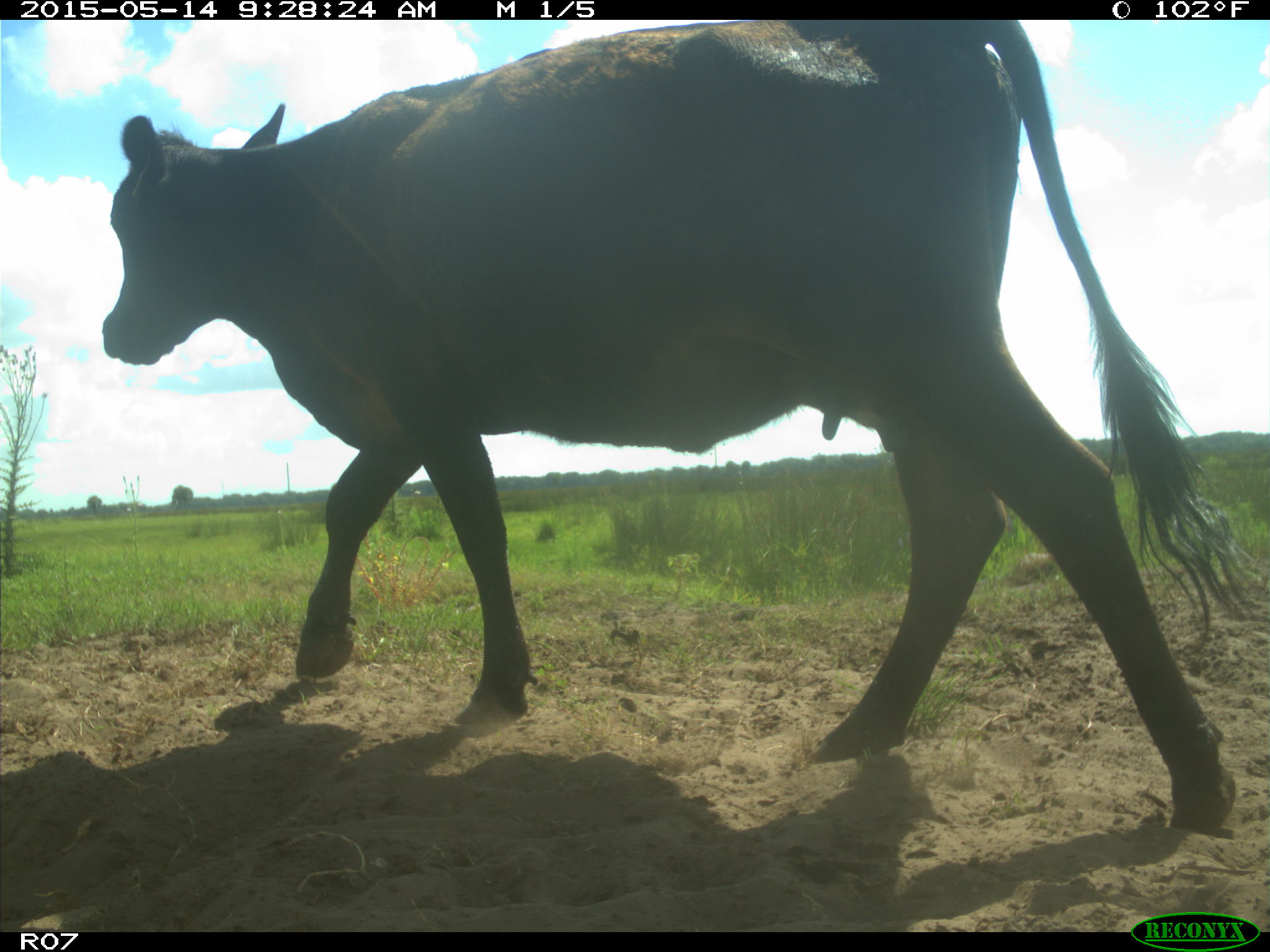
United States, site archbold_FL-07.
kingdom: Animalia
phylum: Chordata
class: Mammalia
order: Artiodactyla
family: Bovidae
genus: Bos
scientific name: Bos taurus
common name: domestic cow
Bos taurus (domestic cow).